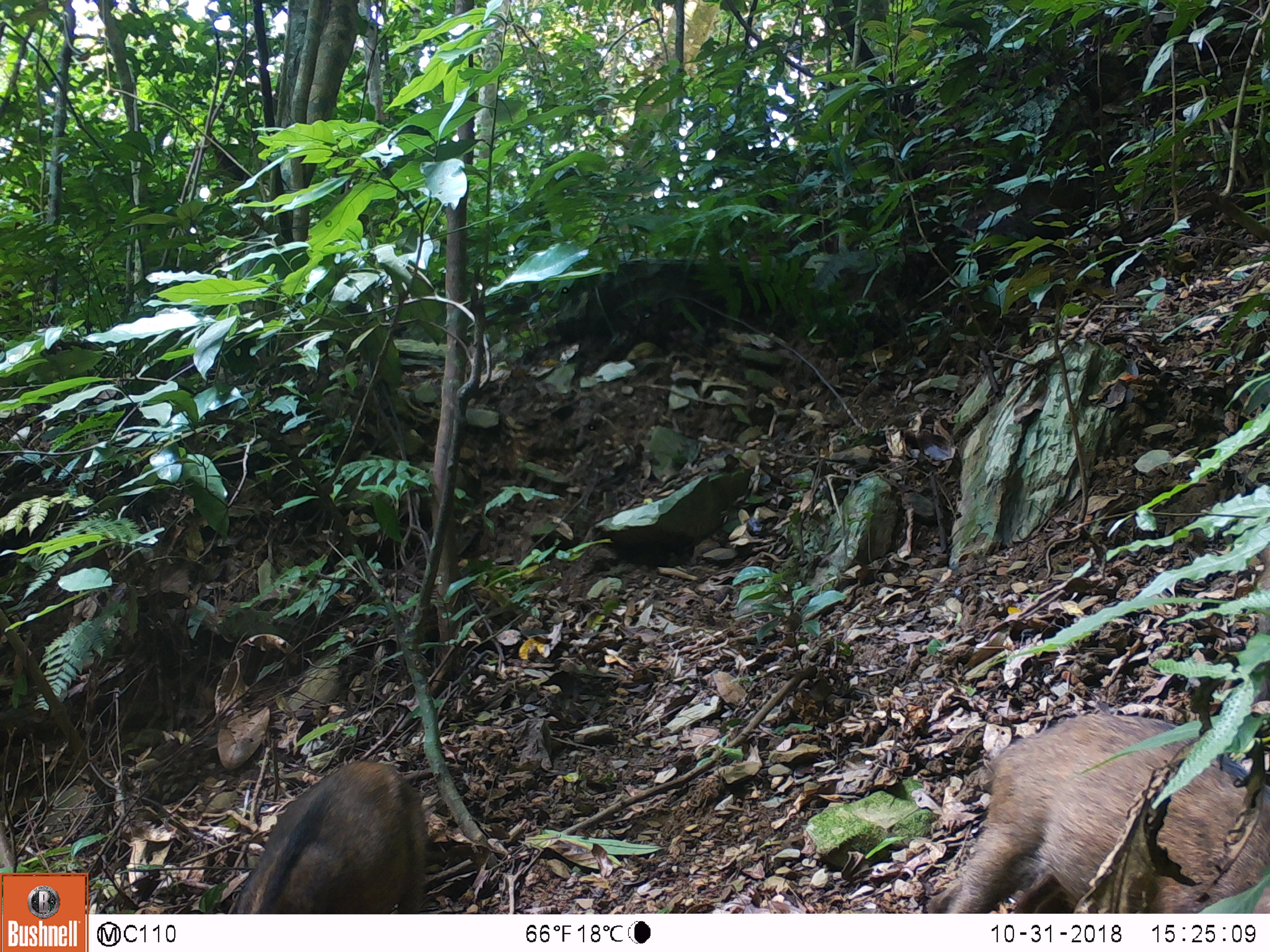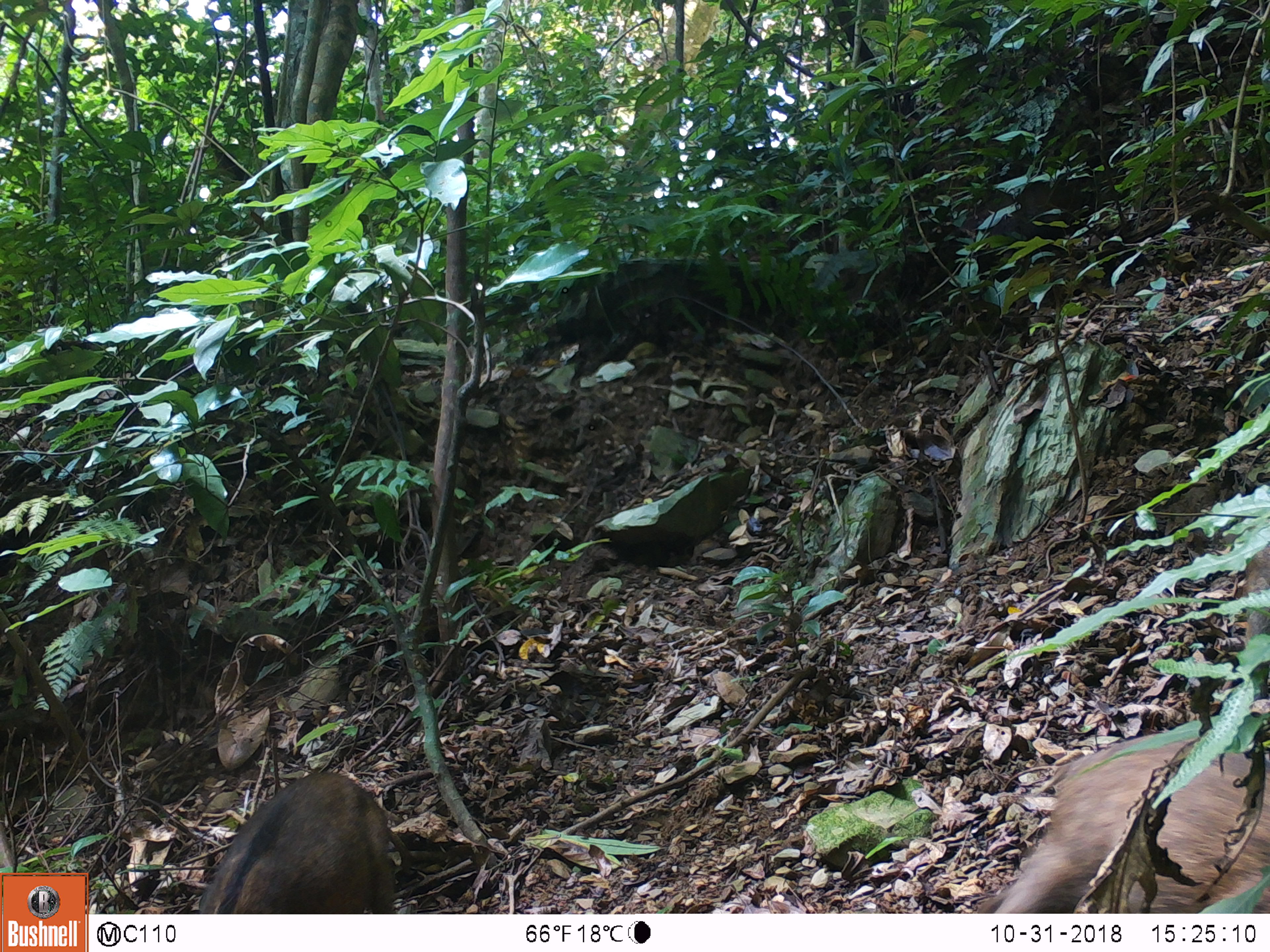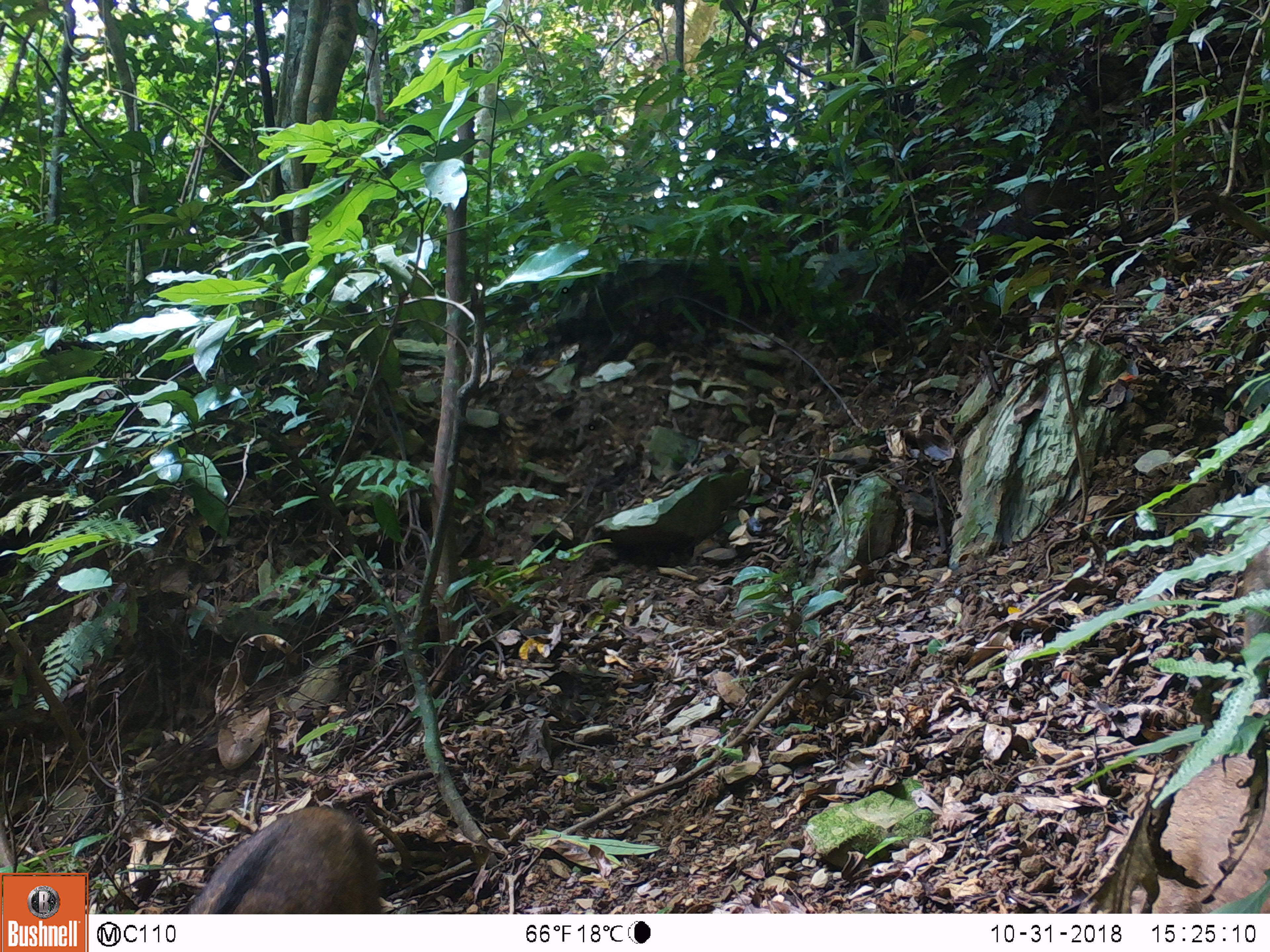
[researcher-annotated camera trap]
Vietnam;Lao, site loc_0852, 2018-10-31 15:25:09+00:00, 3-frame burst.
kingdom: Animalia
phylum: Chordata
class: Mammalia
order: Artiodactyla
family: Suidae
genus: Sus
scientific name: Sus scrofa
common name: eurasian wild pig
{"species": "eurasian wild pig (Sus scrofa)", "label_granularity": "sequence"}